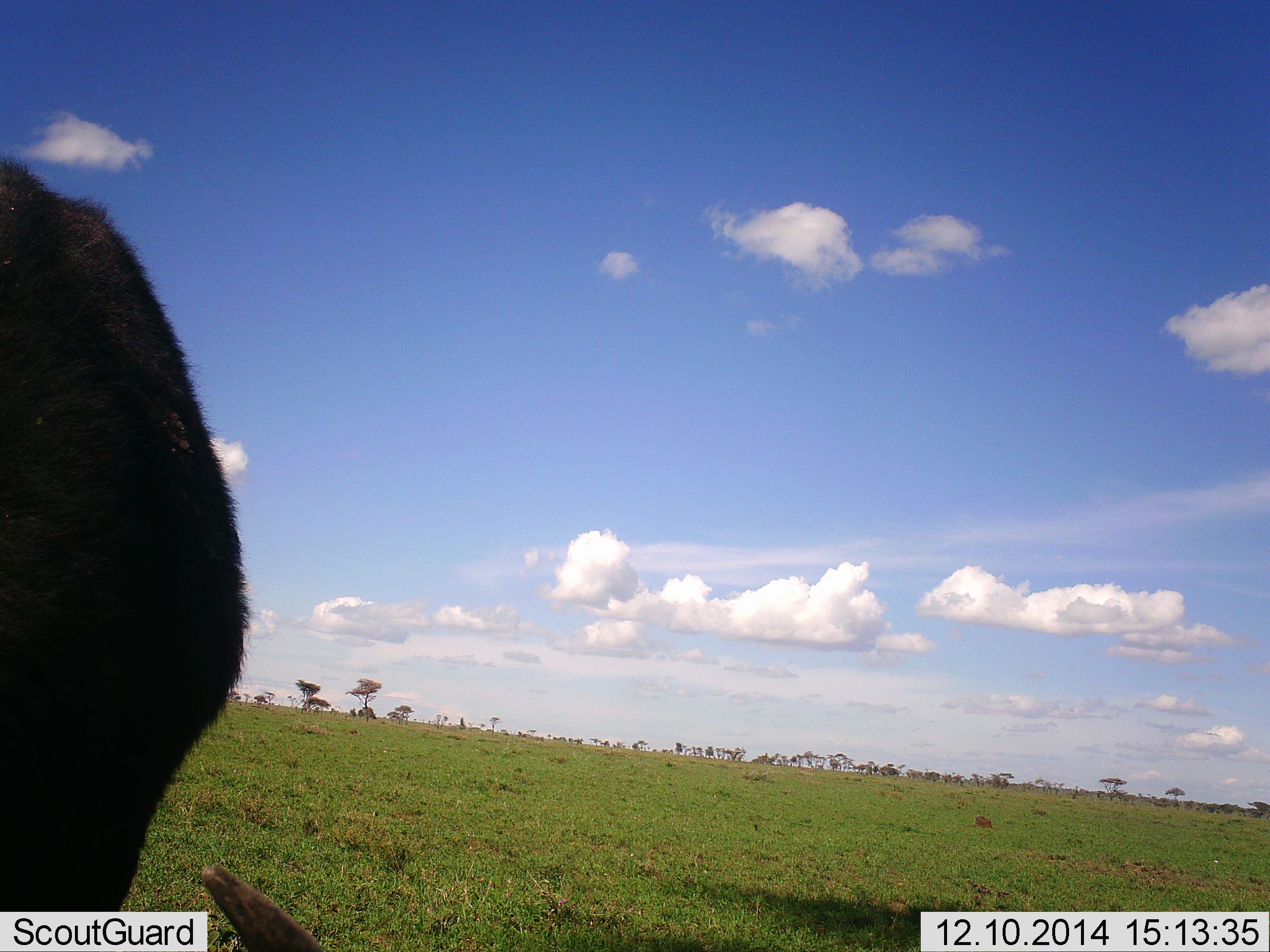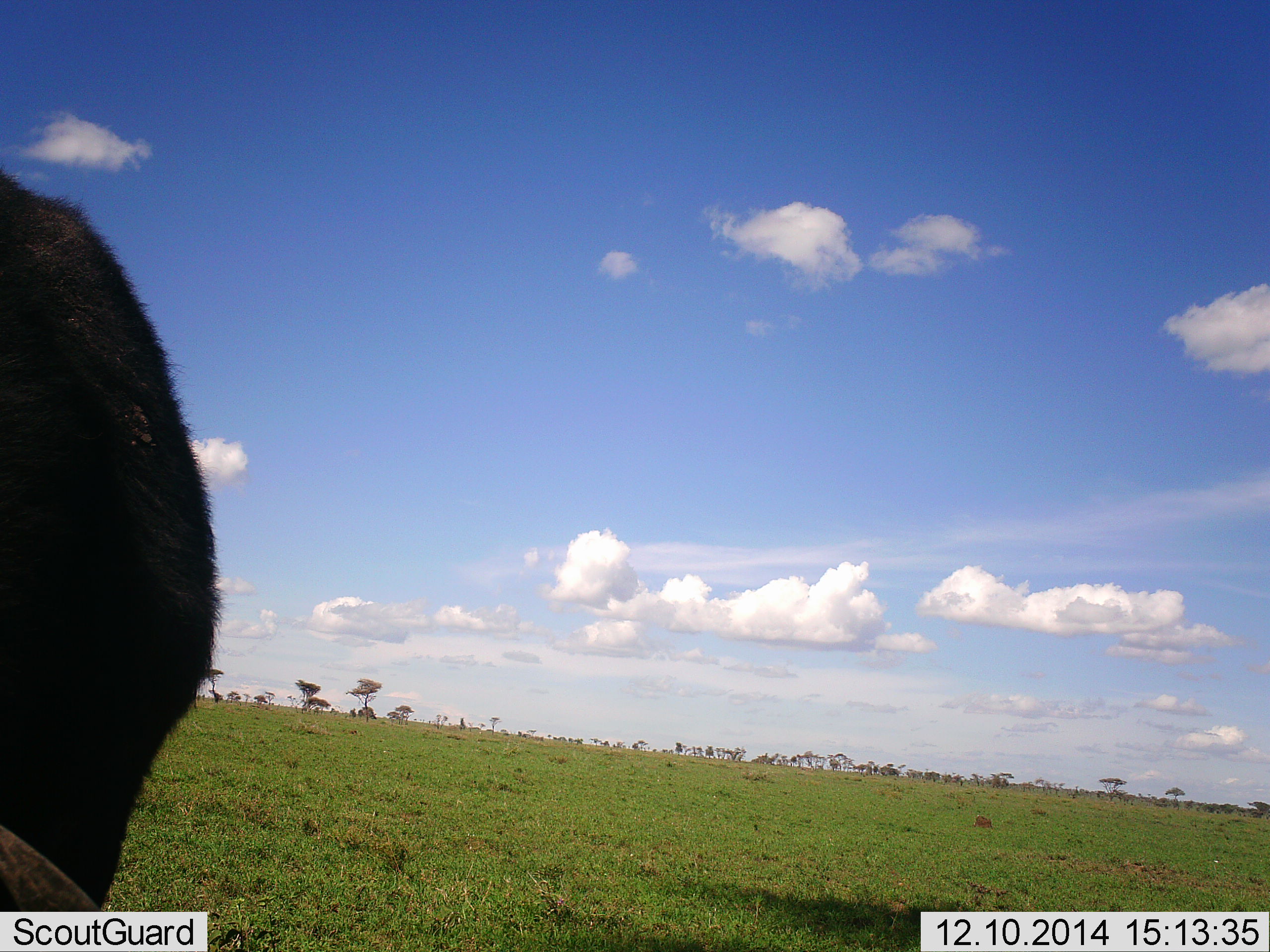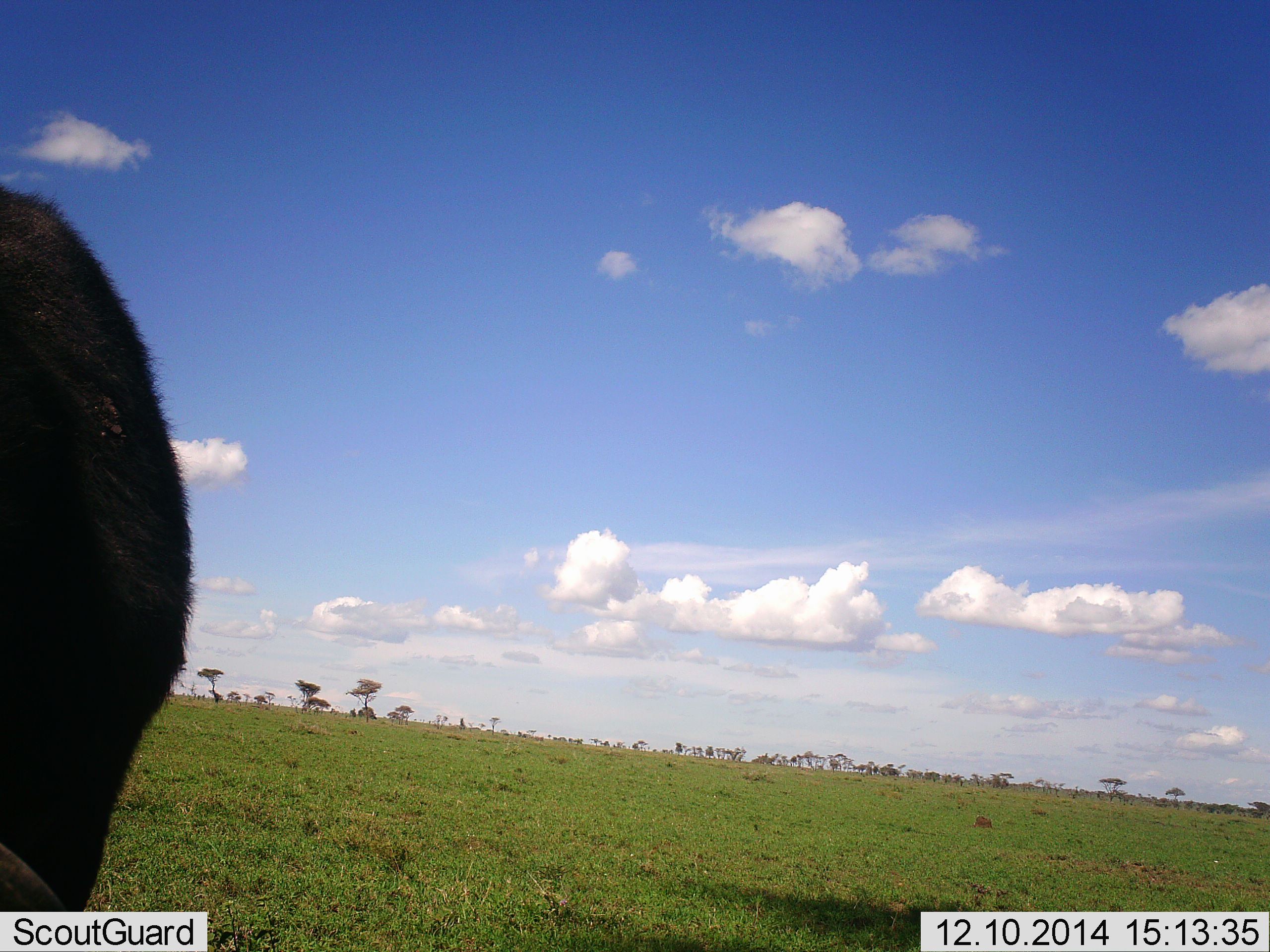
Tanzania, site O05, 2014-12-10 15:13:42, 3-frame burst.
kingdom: Animalia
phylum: Chordata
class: Mammalia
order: Artiodactyla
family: Bovidae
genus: Connochaetes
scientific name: Connochaetes taurinus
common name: blue wildebeest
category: wildebeest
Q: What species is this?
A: Wildebeest (blue wildebeest) (Connochaetes taurinus).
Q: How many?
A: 1.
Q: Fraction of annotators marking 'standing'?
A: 40%.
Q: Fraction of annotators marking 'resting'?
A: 10%.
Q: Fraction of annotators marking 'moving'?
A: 20%.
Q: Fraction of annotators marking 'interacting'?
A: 10%.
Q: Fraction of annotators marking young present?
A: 10%.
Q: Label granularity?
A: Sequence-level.